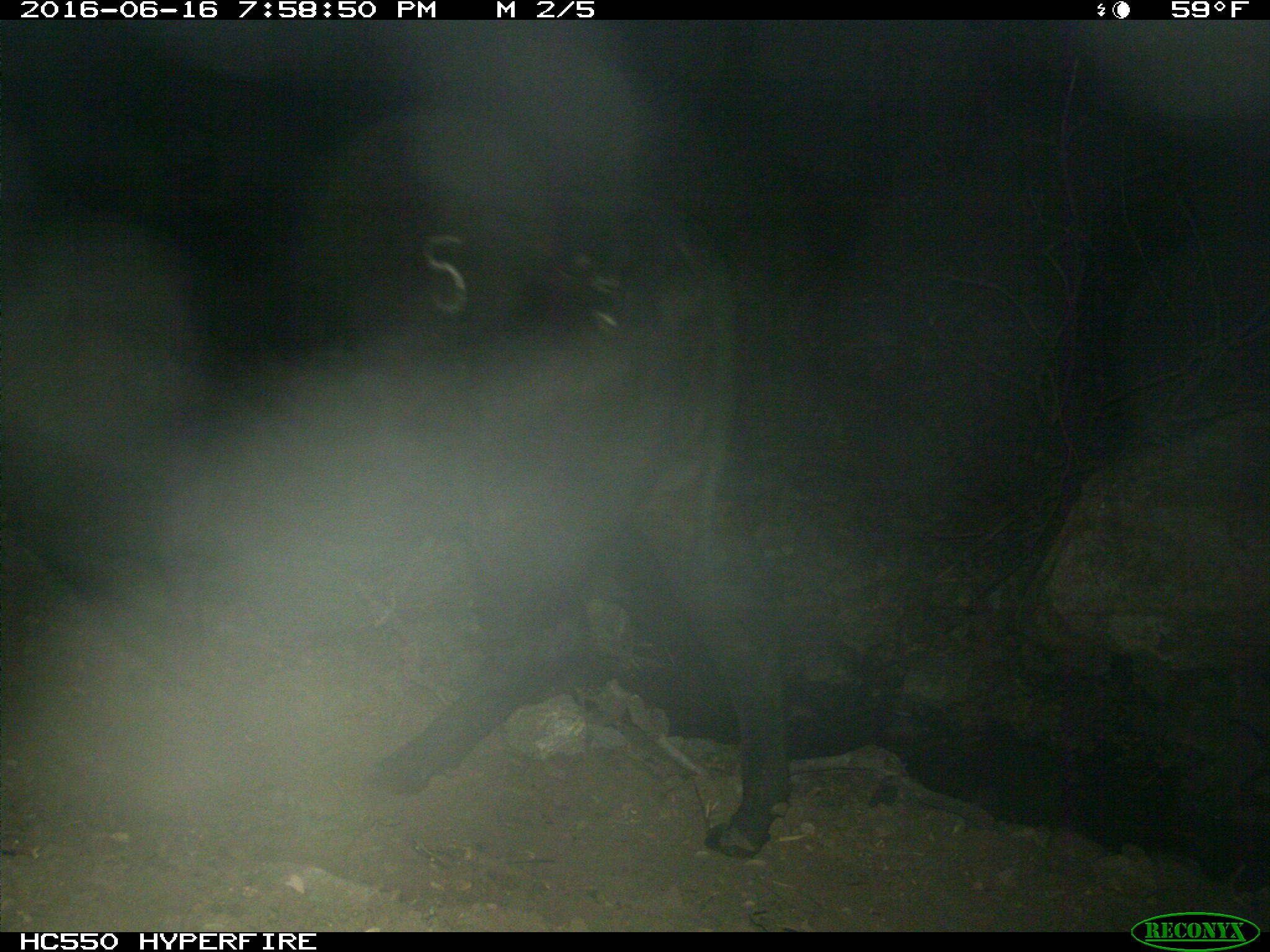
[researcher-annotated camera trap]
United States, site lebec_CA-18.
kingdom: Animalia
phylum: Chordata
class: Mammalia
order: Artiodactyla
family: Bovidae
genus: Bos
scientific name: Bos taurus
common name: domestic cow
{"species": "Bos taurus (domestic cow)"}